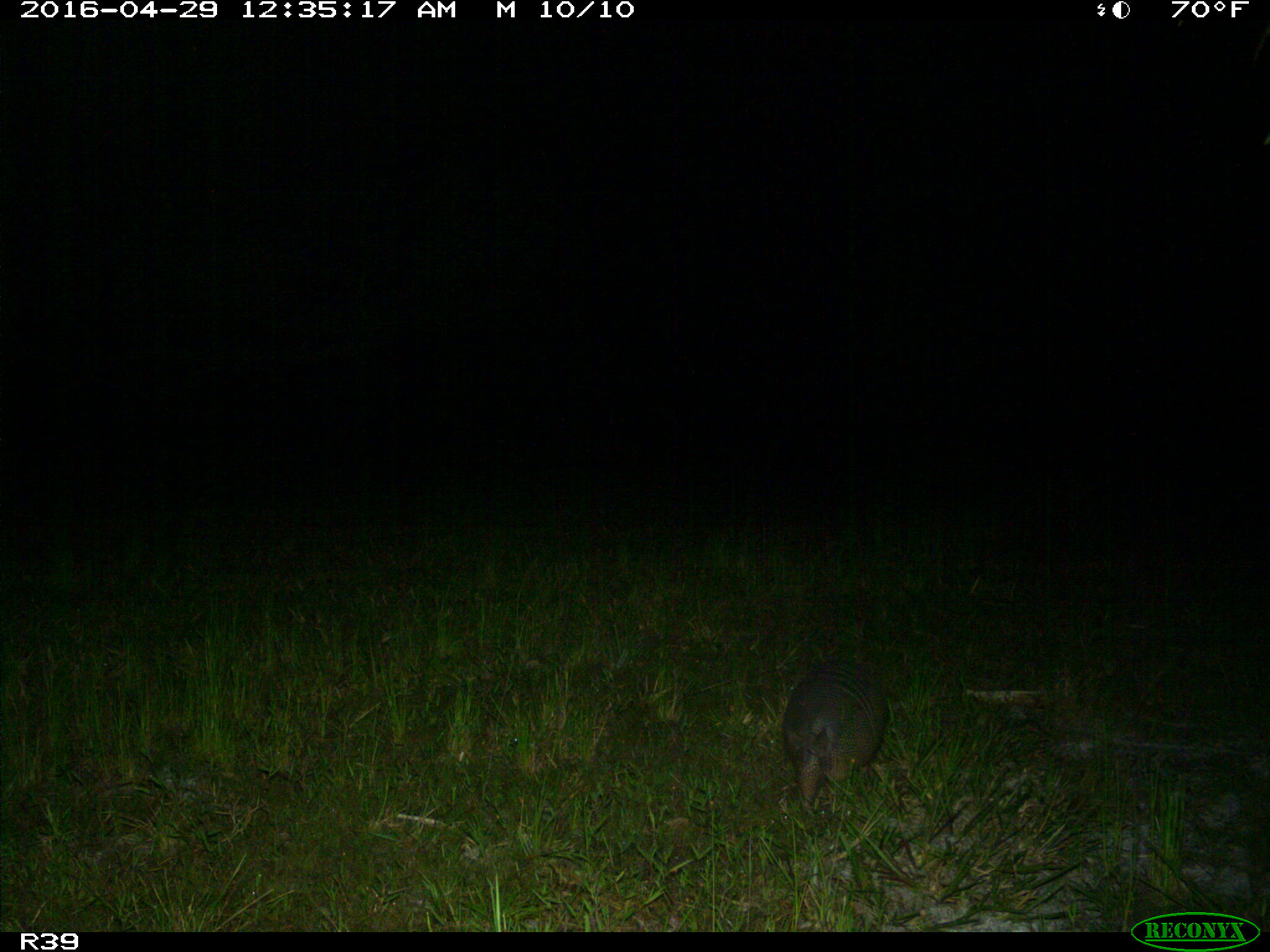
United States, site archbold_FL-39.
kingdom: Animalia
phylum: Chordata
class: Mammalia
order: Cingulata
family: Dasypodidae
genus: Dasypus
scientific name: Dasypus novemcinctus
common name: nine-banded armadillo